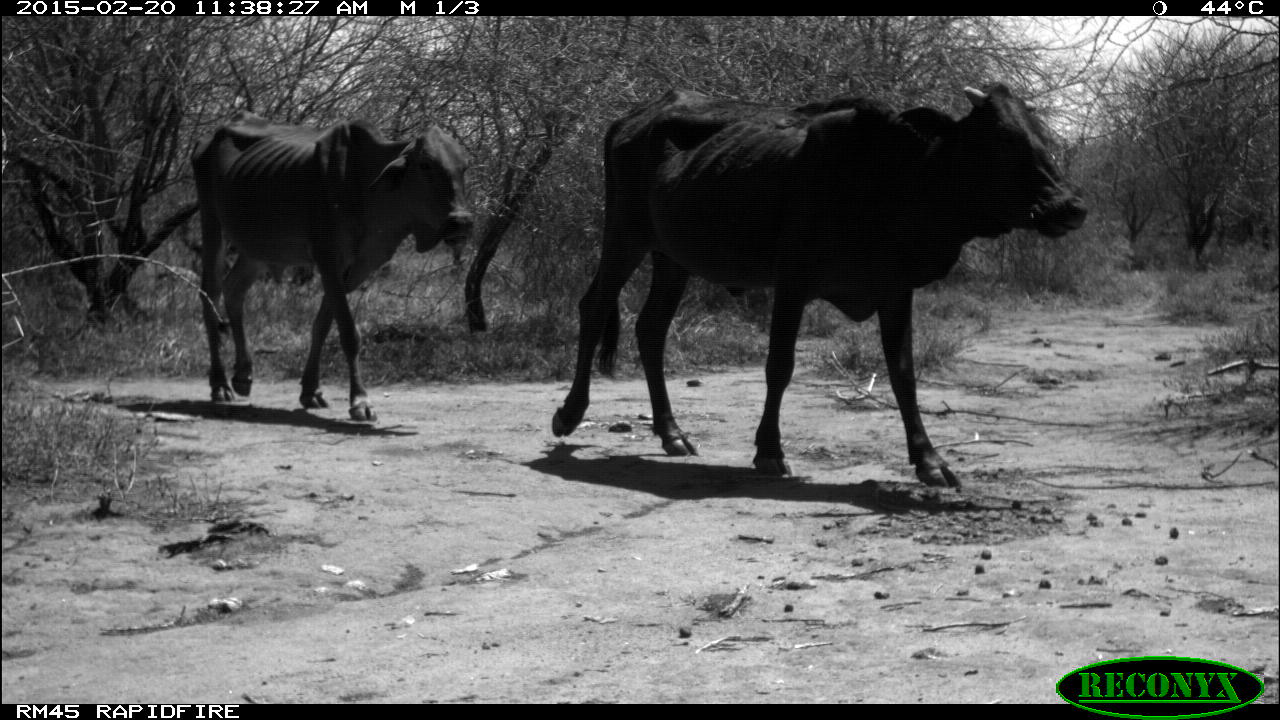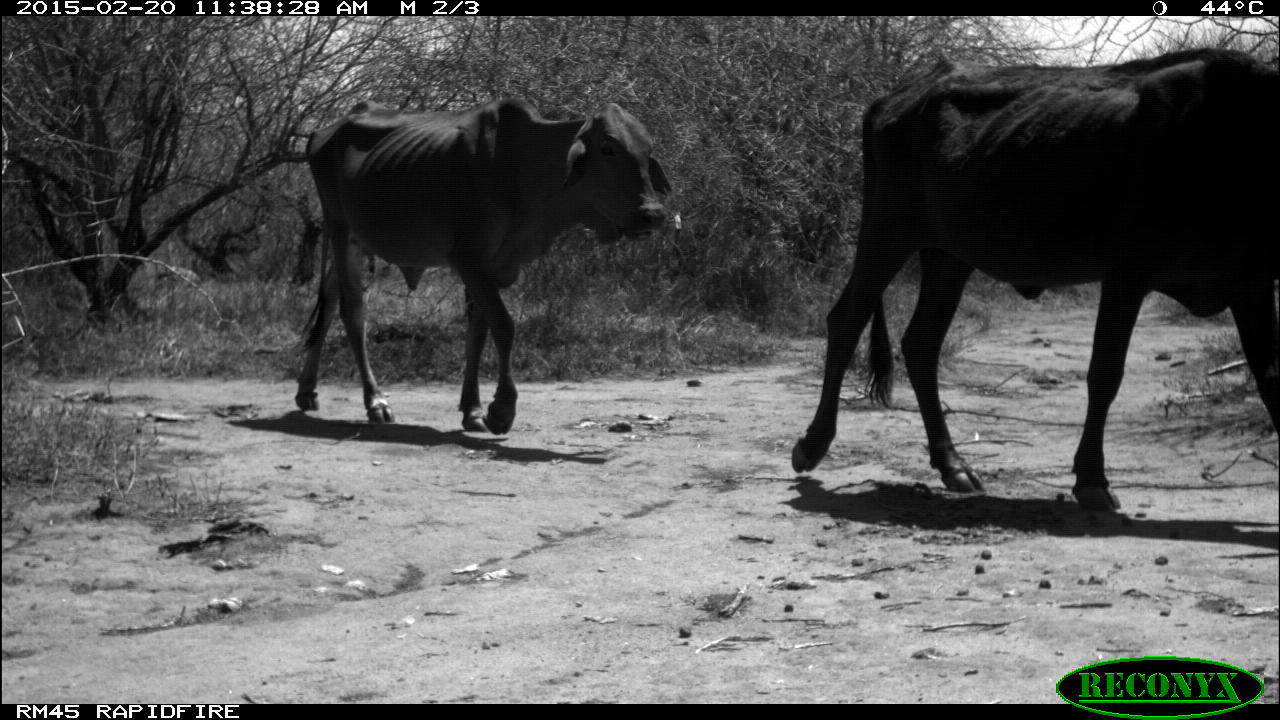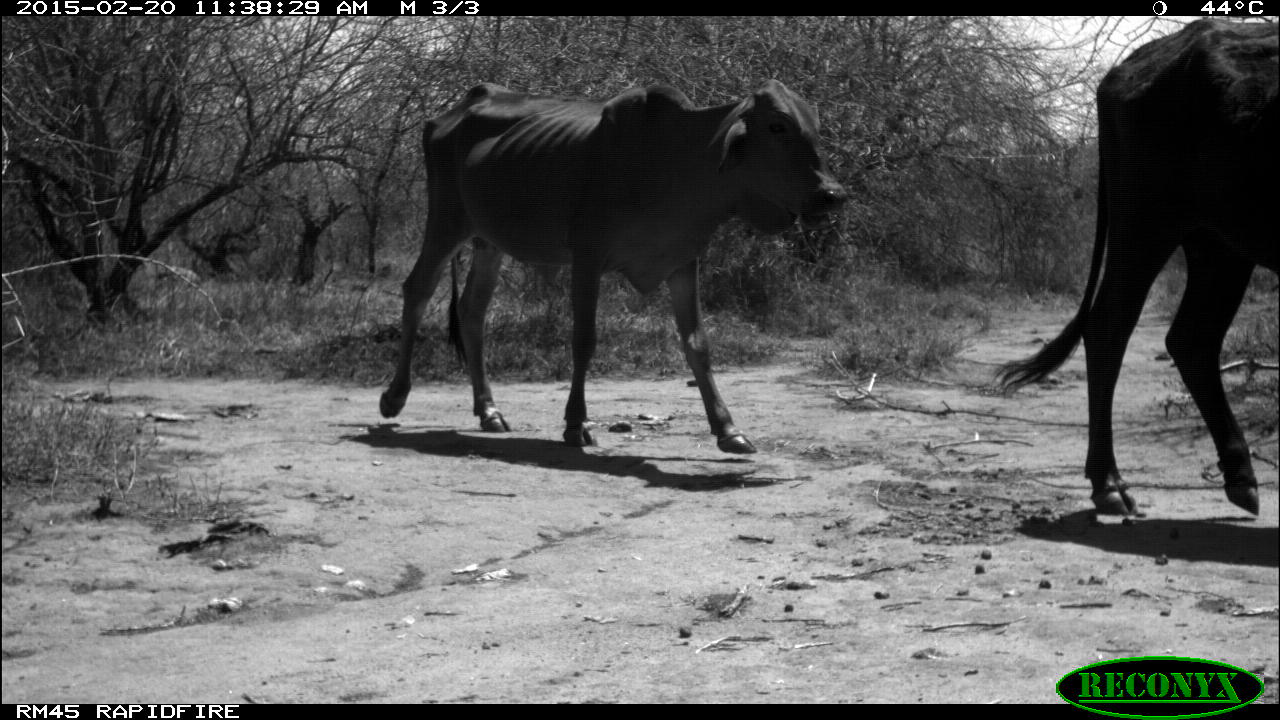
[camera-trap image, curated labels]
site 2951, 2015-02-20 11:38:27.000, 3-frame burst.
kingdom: Animalia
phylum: Chordata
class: Mammalia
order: Artiodactyla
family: Bovidae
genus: Bos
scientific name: Bos taurus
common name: domestic cattle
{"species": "Bos taurus (domestic cattle)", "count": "3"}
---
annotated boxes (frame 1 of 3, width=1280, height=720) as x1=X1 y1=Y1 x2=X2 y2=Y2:
bos taurus: x1=553 y1=84 x2=1085 y2=485; x1=191 y1=111 x2=475 y2=422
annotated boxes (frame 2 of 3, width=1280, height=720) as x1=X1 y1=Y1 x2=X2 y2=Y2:
bos taurus: x1=791 y1=47 x2=1277 y2=509; x1=294 y1=95 x2=672 y2=432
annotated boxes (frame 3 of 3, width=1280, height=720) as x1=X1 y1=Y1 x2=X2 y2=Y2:
bos taurus: x1=378 y1=78 x2=845 y2=449; x1=994 y1=17 x2=1279 y2=517